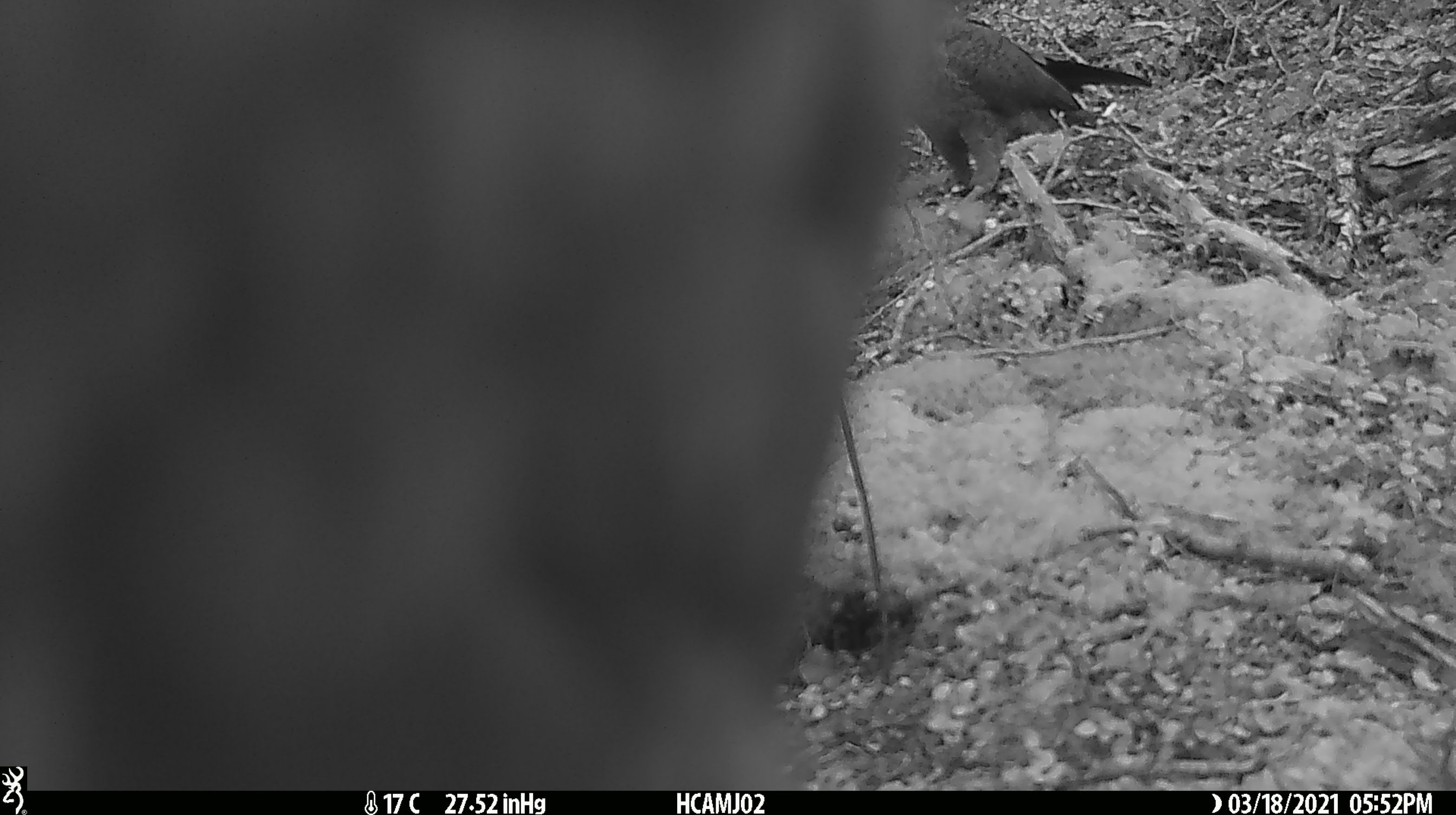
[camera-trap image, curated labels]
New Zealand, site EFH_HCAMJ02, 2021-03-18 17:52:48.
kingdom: Animalia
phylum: Chordata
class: Aves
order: Psittaciformes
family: Strigopidae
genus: Nestor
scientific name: Nestor notabilis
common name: kea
Kea (Nestor notabilis).